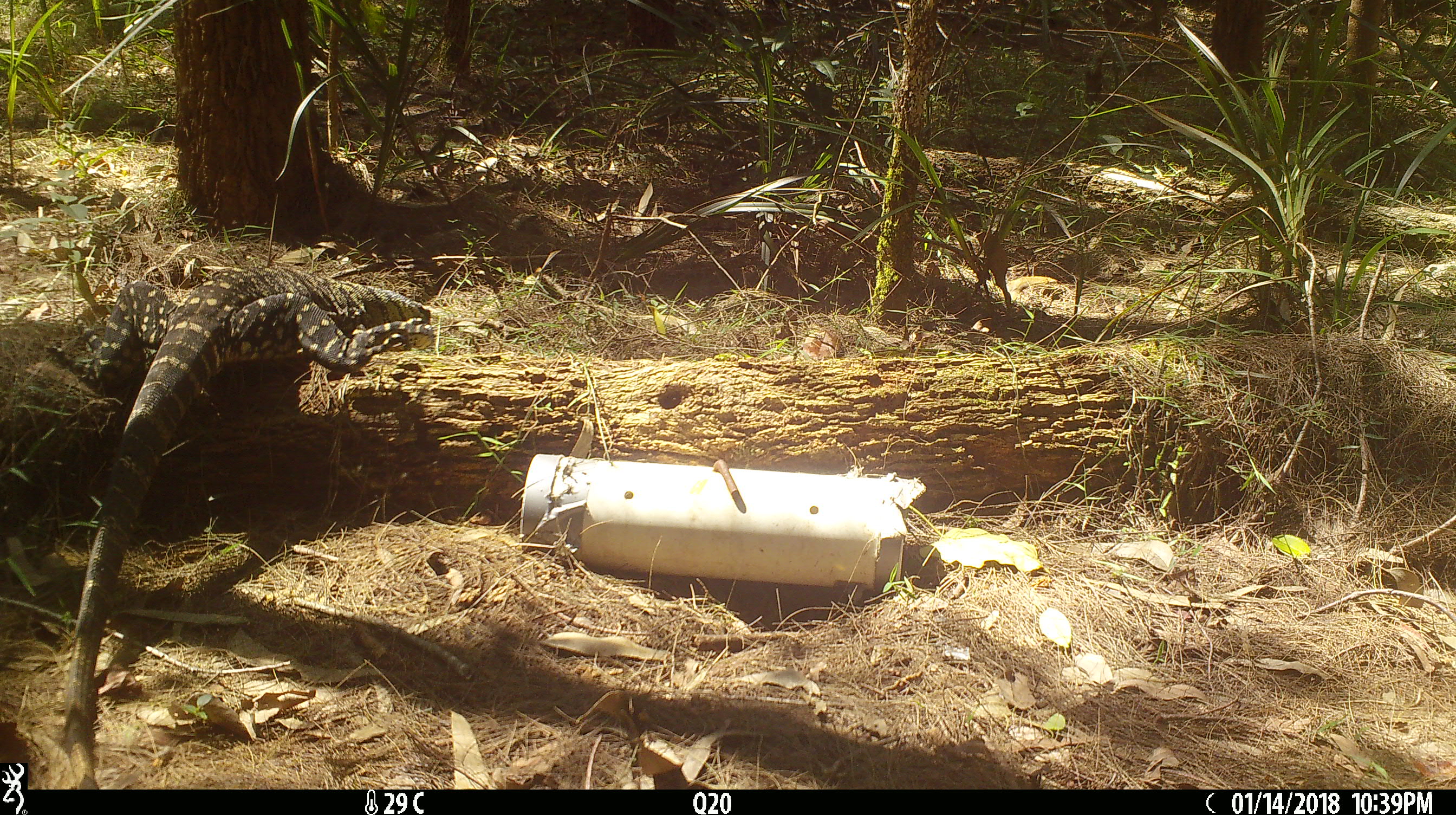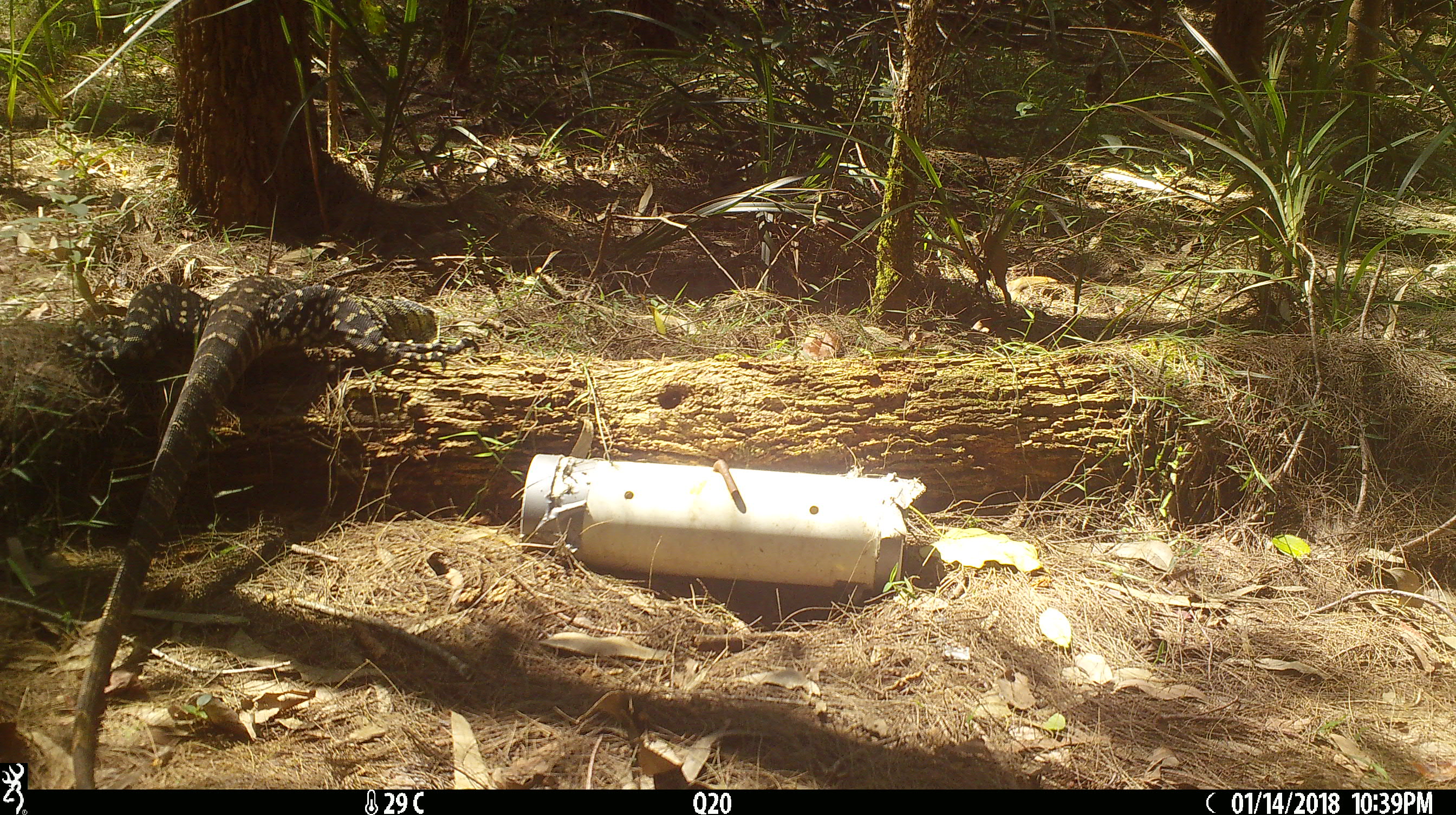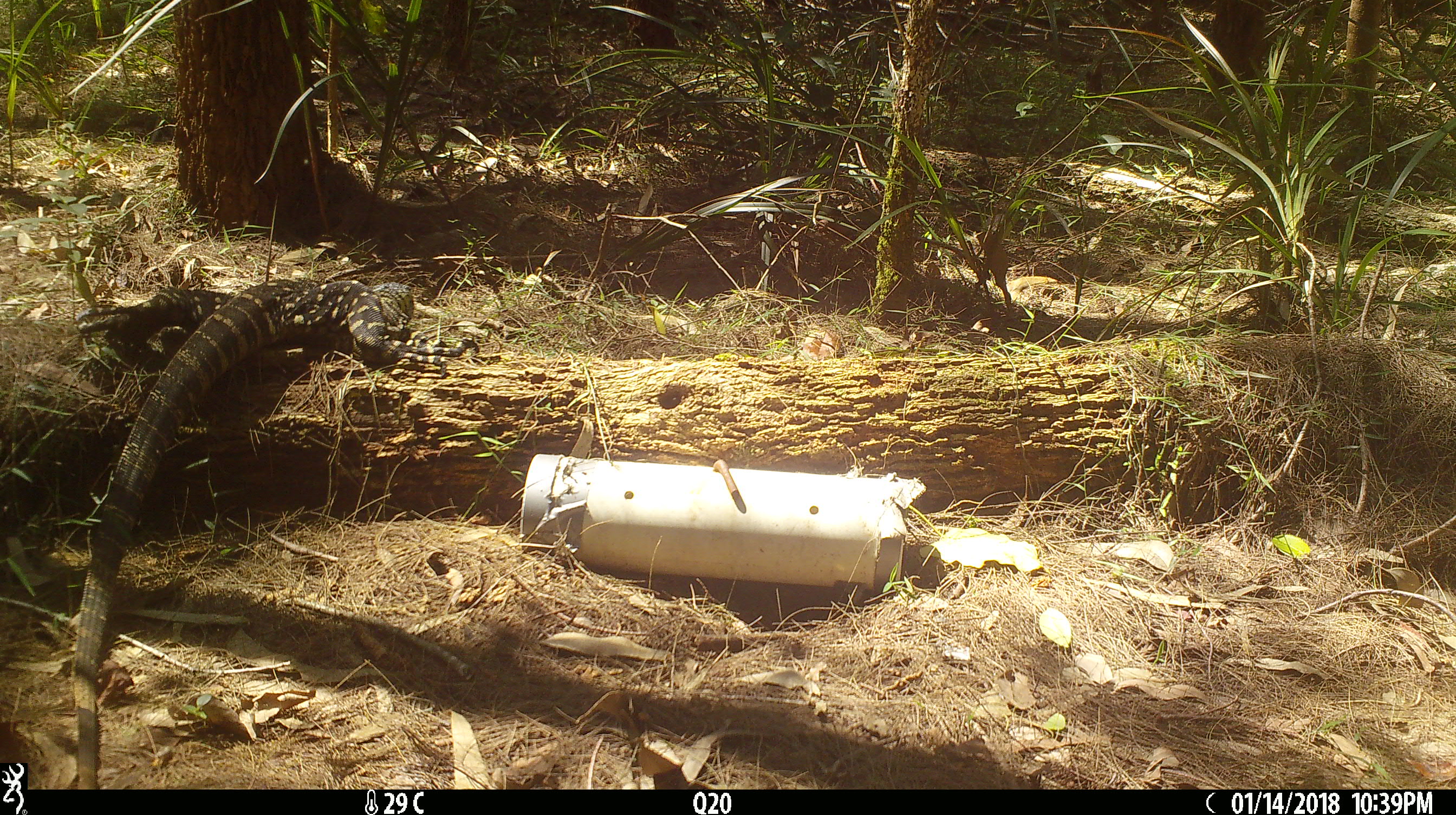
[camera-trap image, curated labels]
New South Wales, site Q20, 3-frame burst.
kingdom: Animalia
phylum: Chordata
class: Reptilia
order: Squamata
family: Varanidae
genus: Varanus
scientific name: Varanus varius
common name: lace monitor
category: goanna